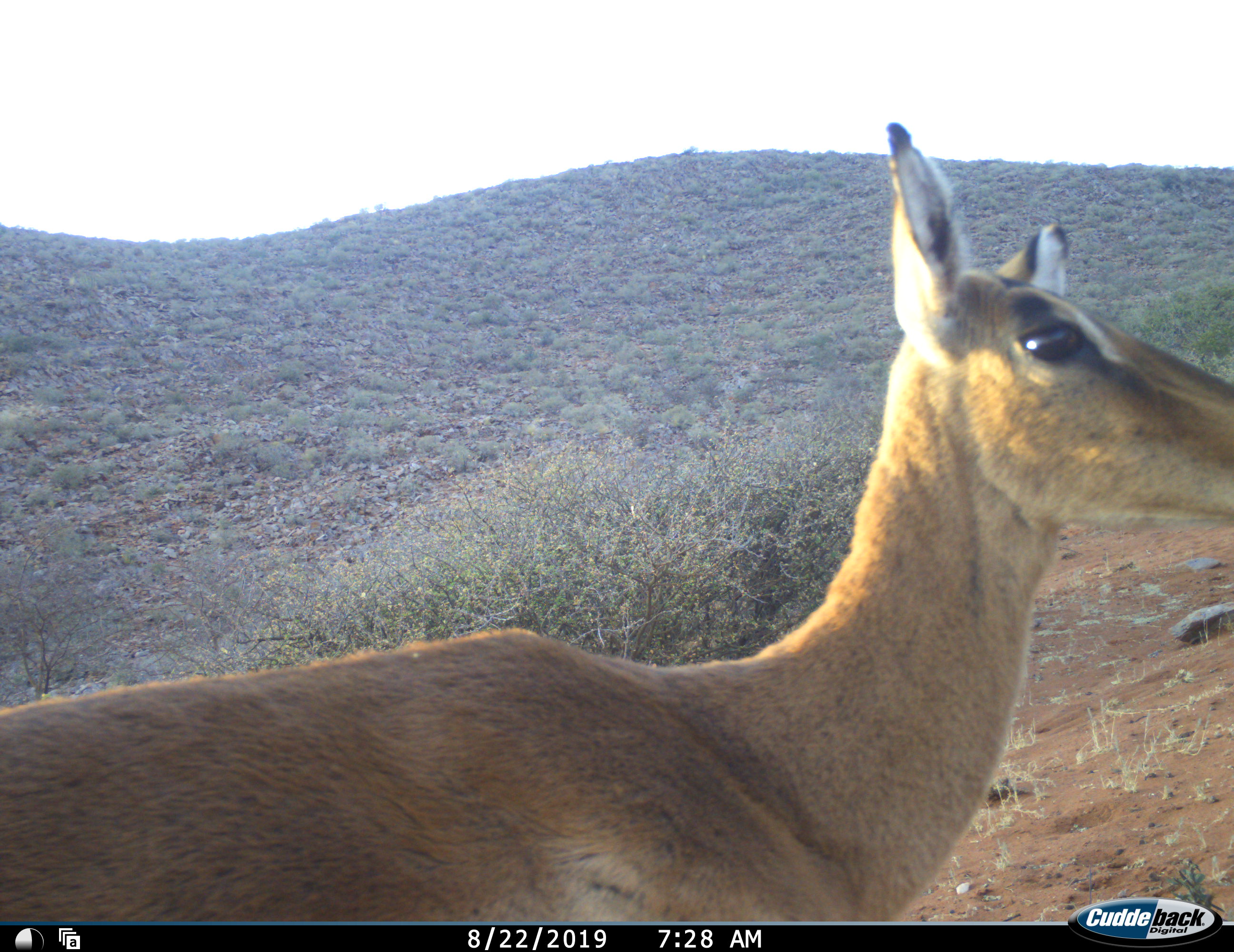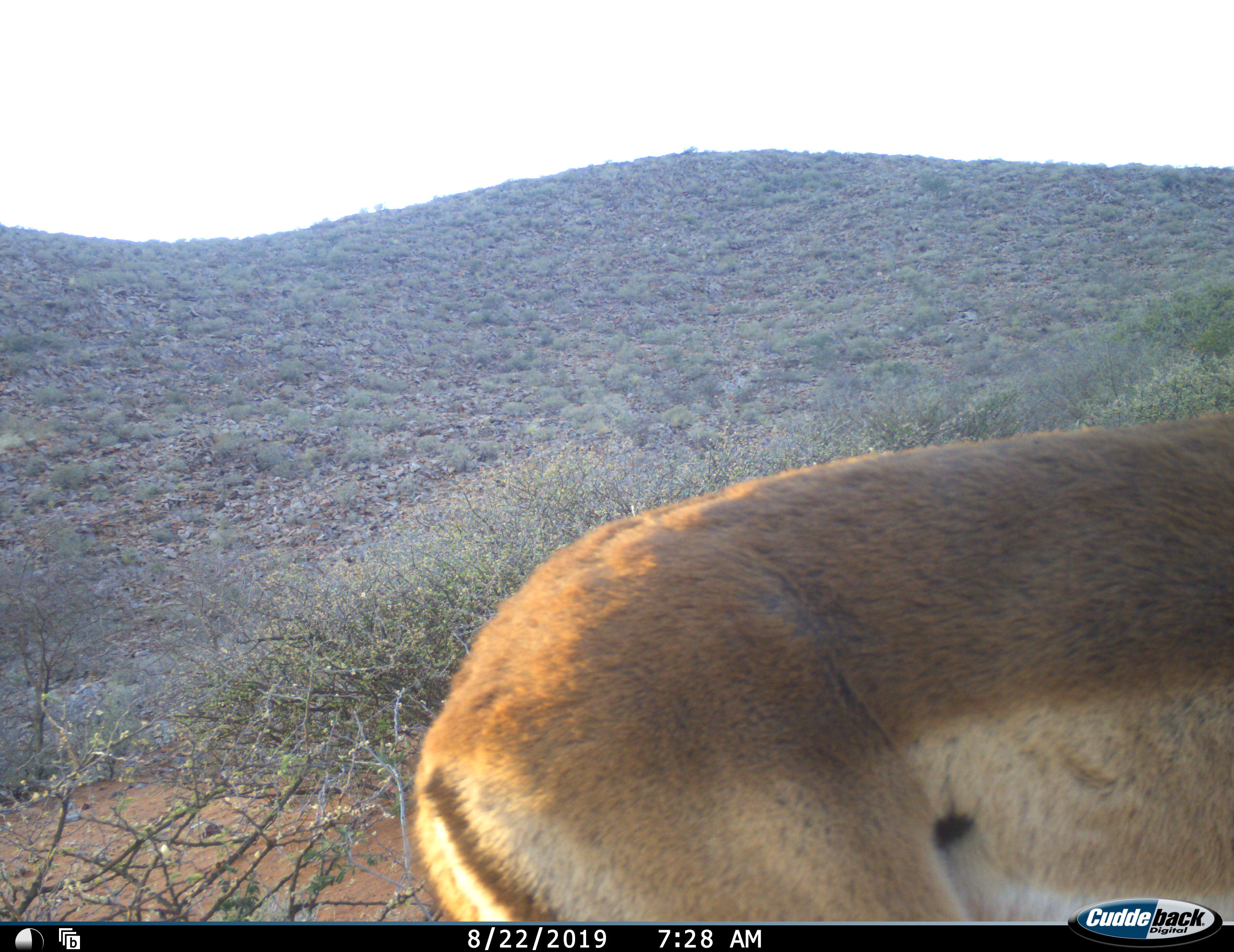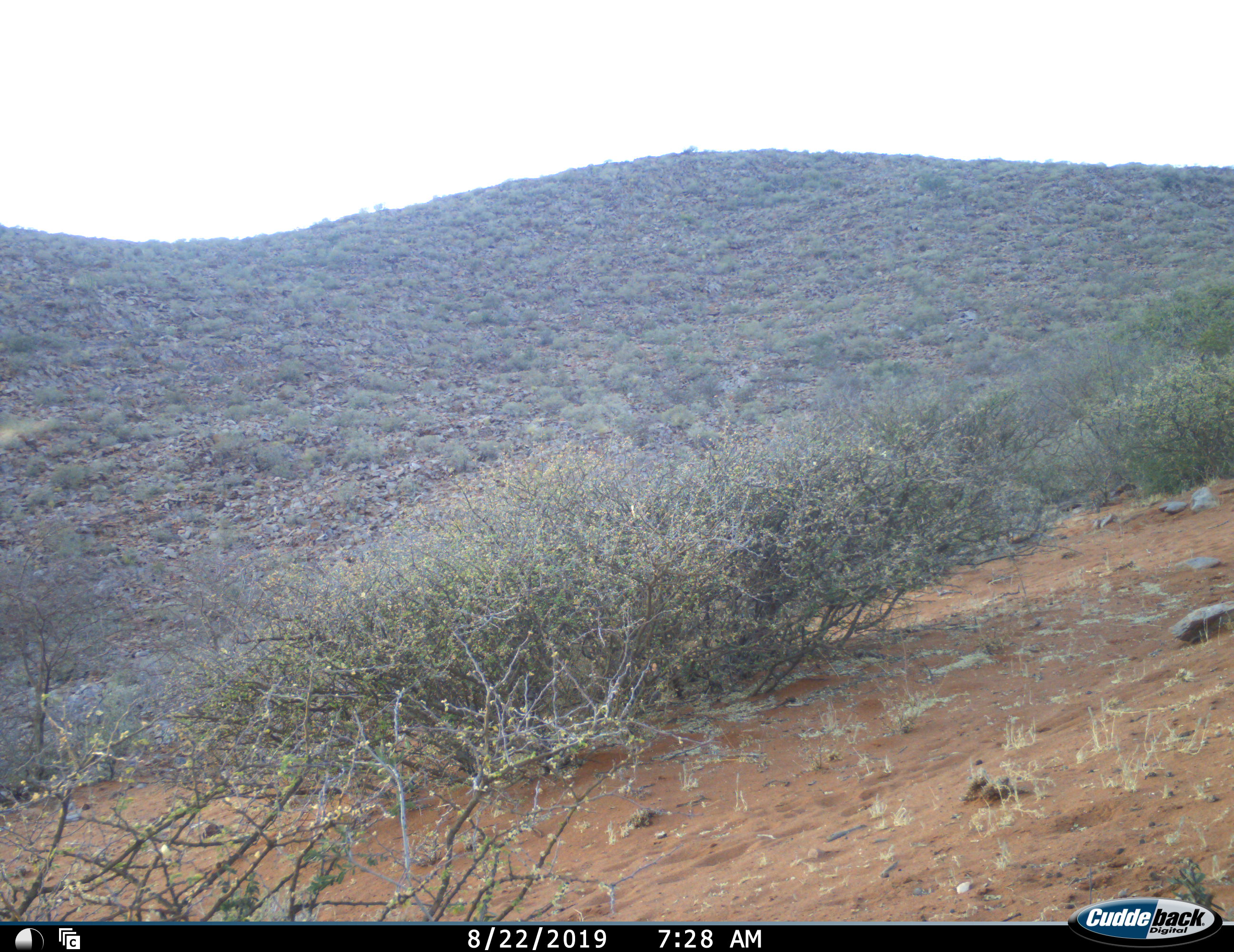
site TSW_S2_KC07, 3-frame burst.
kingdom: Animalia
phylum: Chordata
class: Mammalia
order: Artiodactyla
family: Bovidae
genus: Aepyceros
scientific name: Aepyceros melampus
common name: impala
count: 1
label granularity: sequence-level